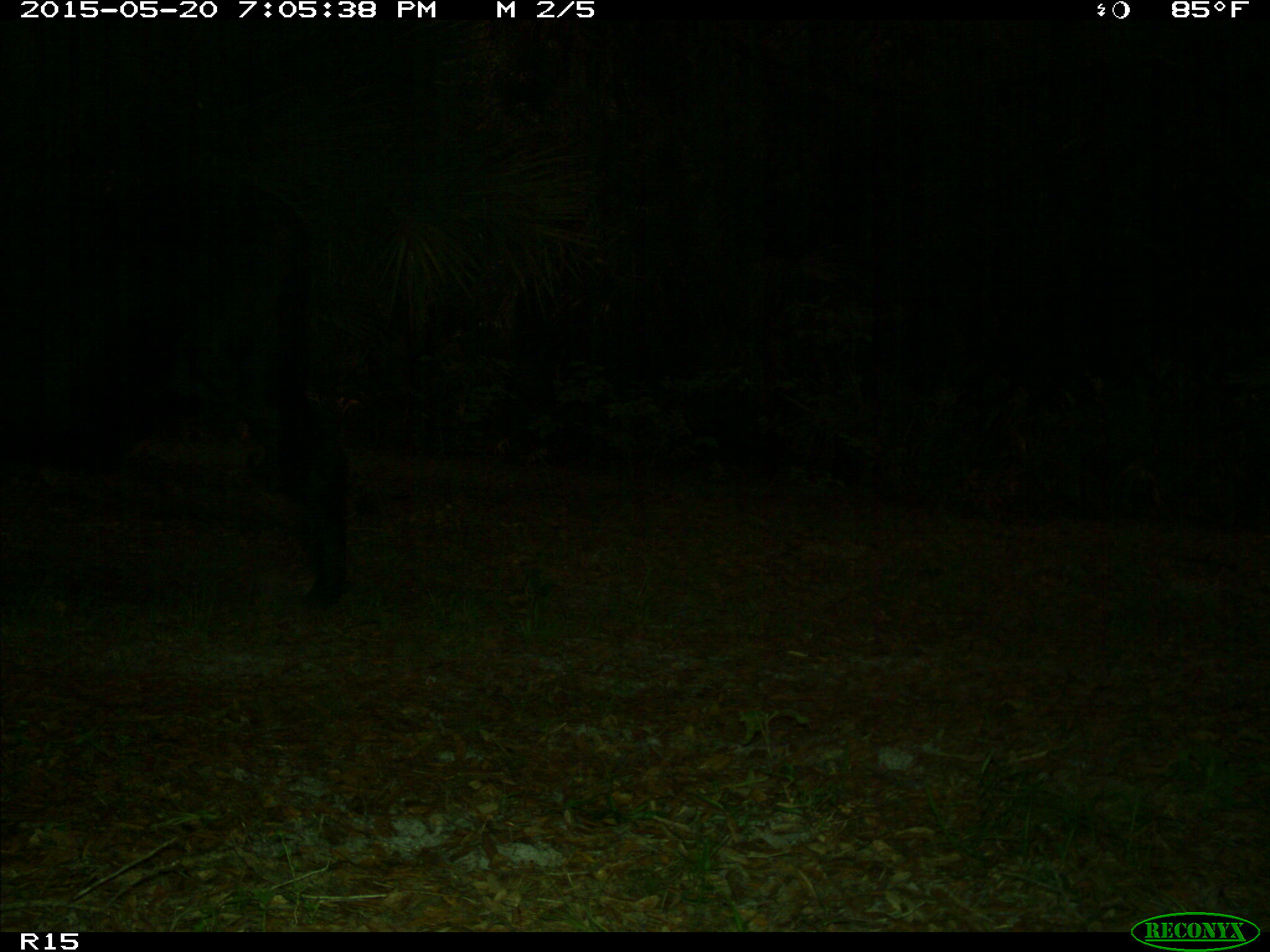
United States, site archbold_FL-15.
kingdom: Animalia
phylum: Chordata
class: Mammalia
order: Artiodactyla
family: Bovidae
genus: Bos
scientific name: Bos taurus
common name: domestic cow